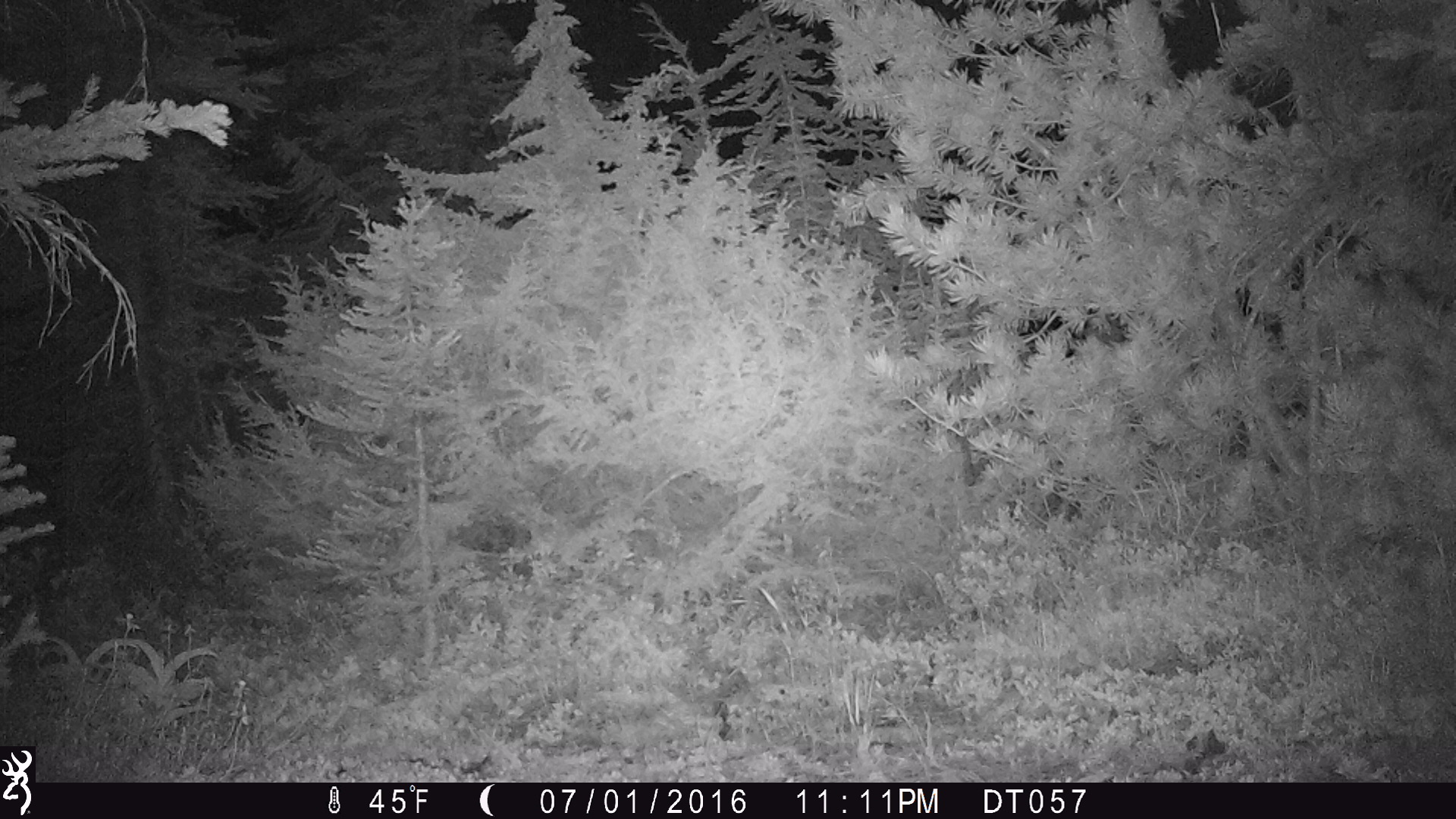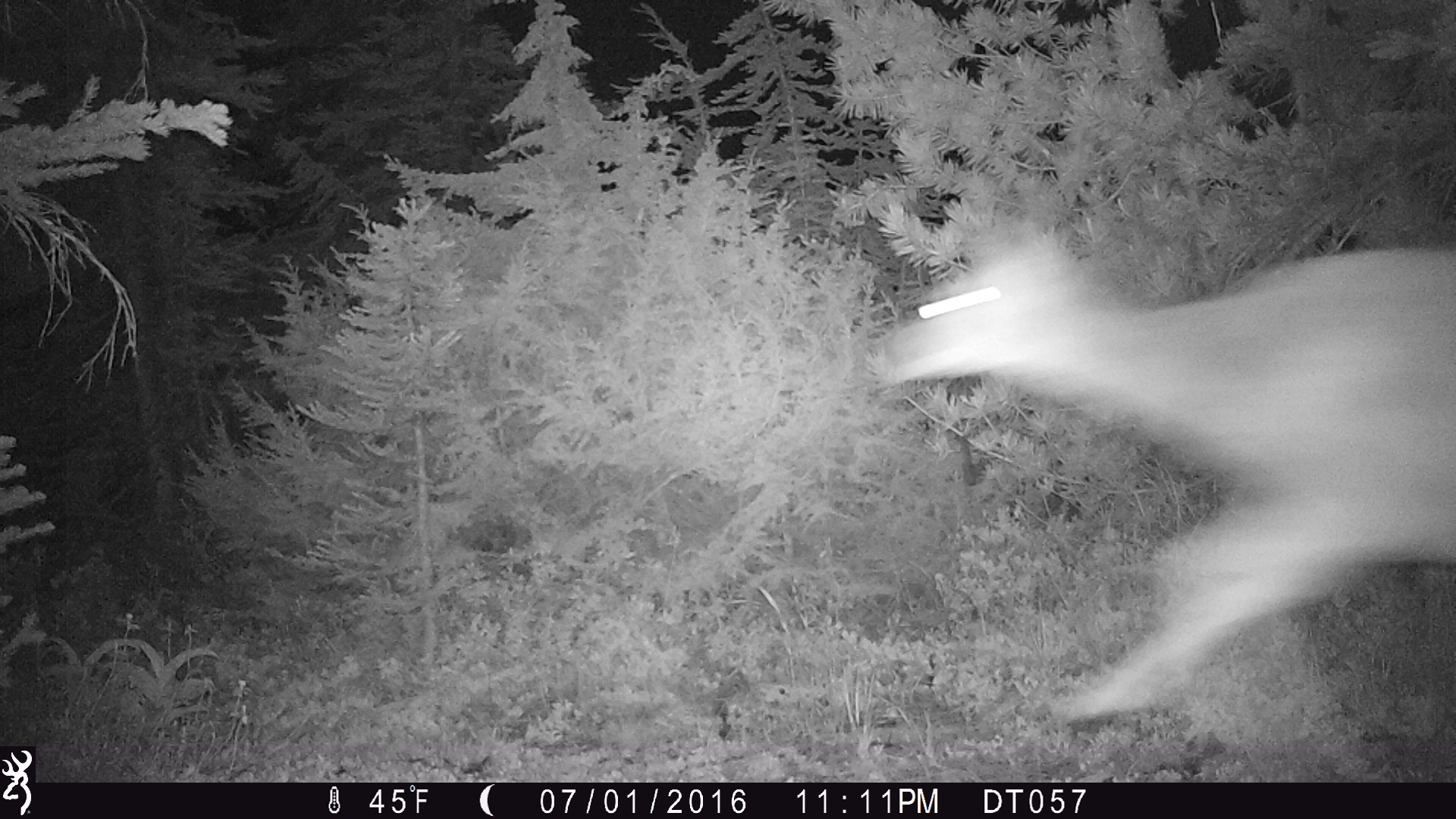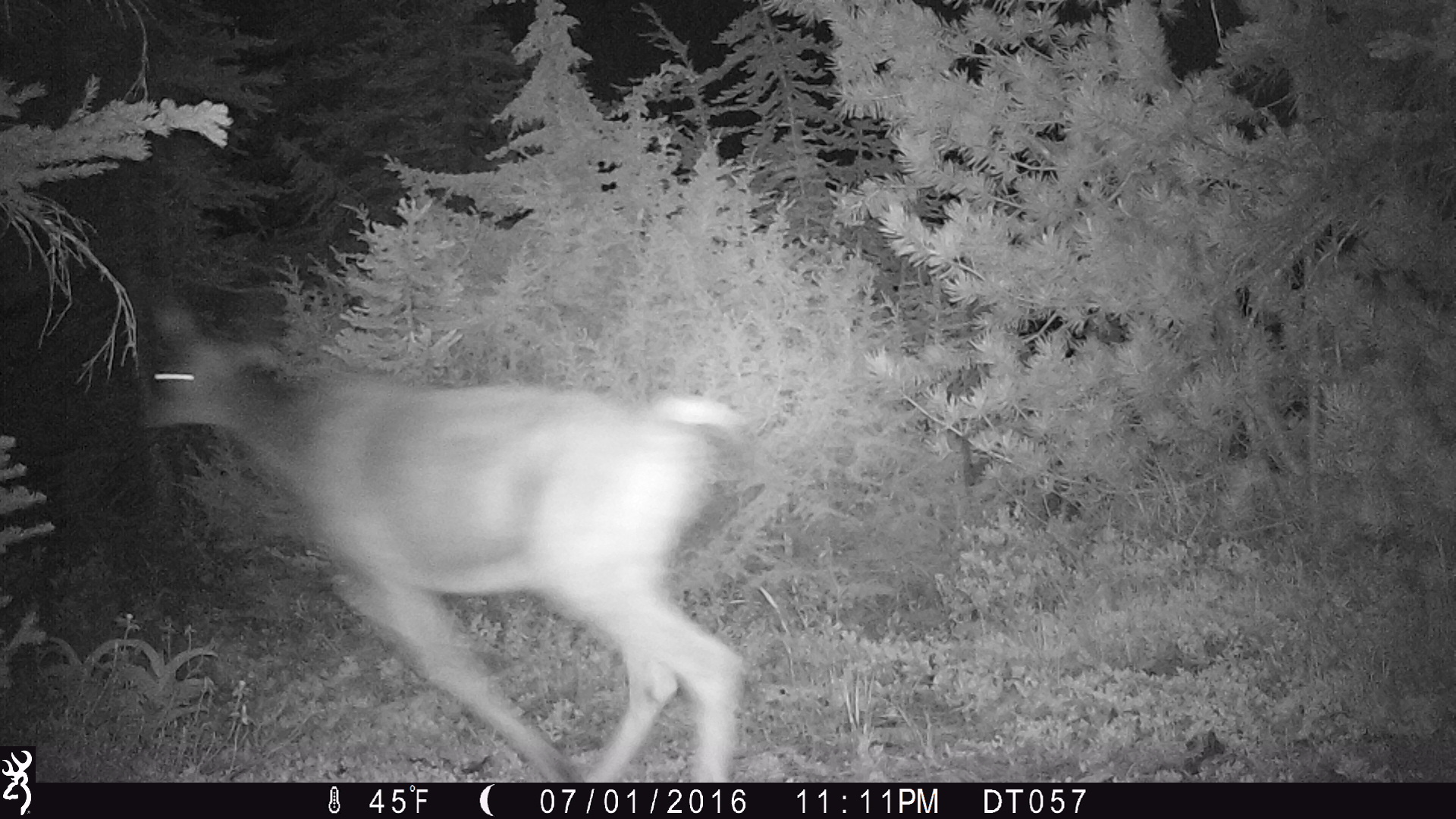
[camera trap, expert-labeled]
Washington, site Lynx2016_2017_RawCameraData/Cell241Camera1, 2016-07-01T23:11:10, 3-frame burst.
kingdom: Animalia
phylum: Chordata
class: Mammalia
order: Artiodactyla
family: Cervidae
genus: Odocoileus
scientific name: Odocoileus hemionus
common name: mule deer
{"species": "Odocoileus hemionus (mule deer)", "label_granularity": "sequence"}